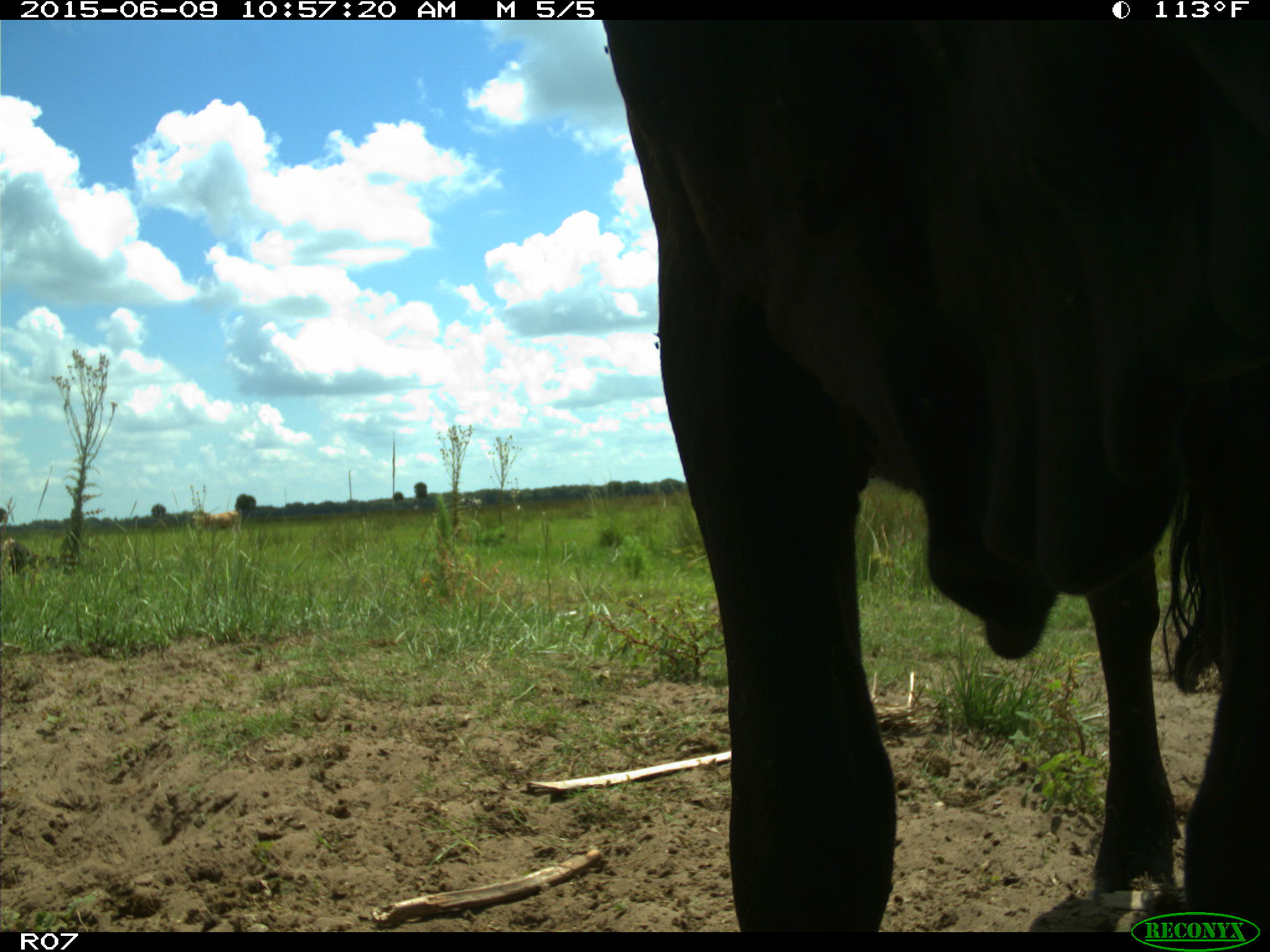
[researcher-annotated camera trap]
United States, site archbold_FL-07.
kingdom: Animalia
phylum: Chordata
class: Mammalia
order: Artiodactyla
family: Bovidae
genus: Bos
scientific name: Bos taurus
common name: domestic cow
Bos taurus (domestic cow).